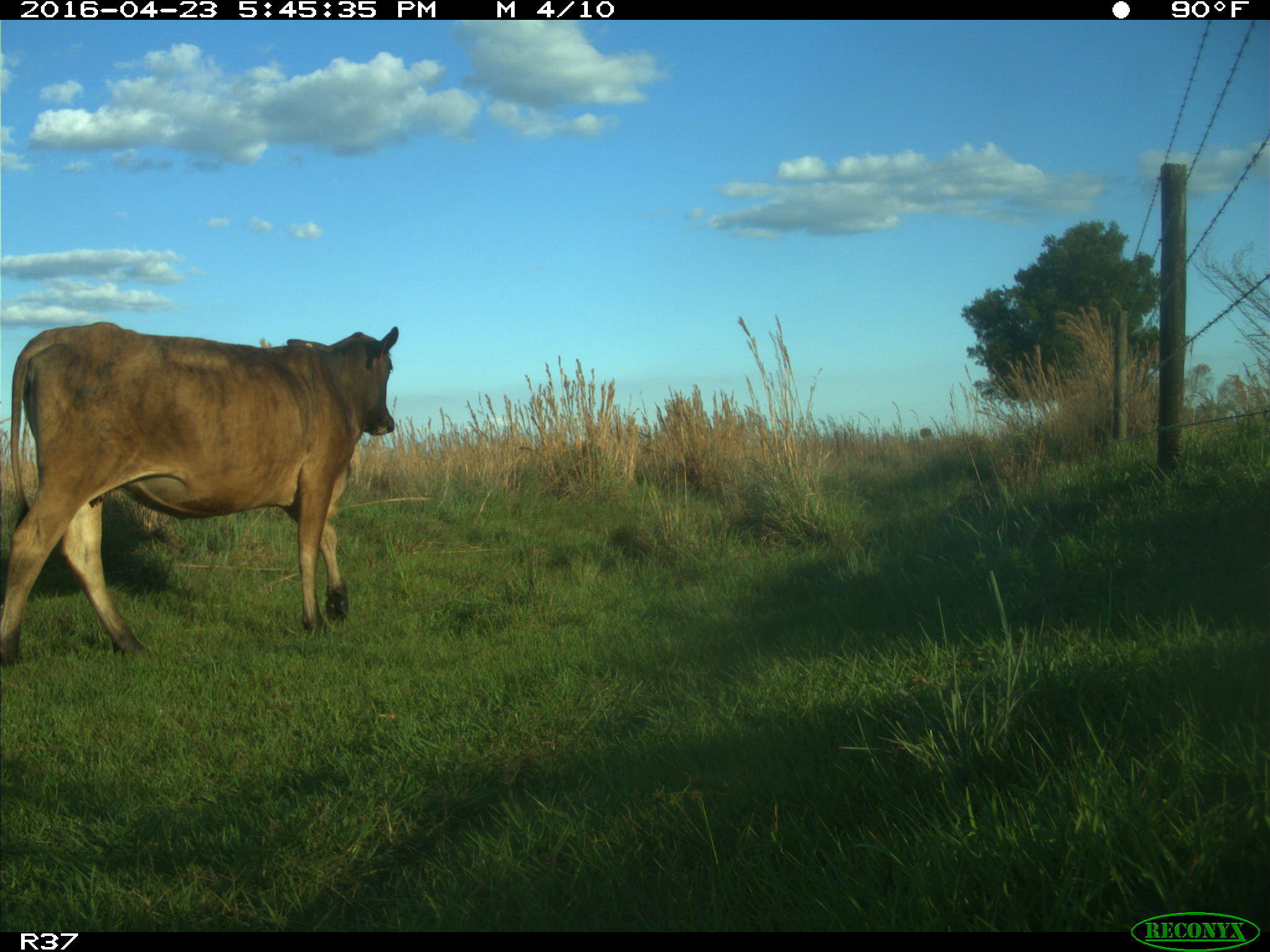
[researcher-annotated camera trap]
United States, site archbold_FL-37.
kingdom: Animalia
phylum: Chordata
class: Mammalia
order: Artiodactyla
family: Bovidae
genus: Bos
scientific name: Bos taurus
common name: domestic cow